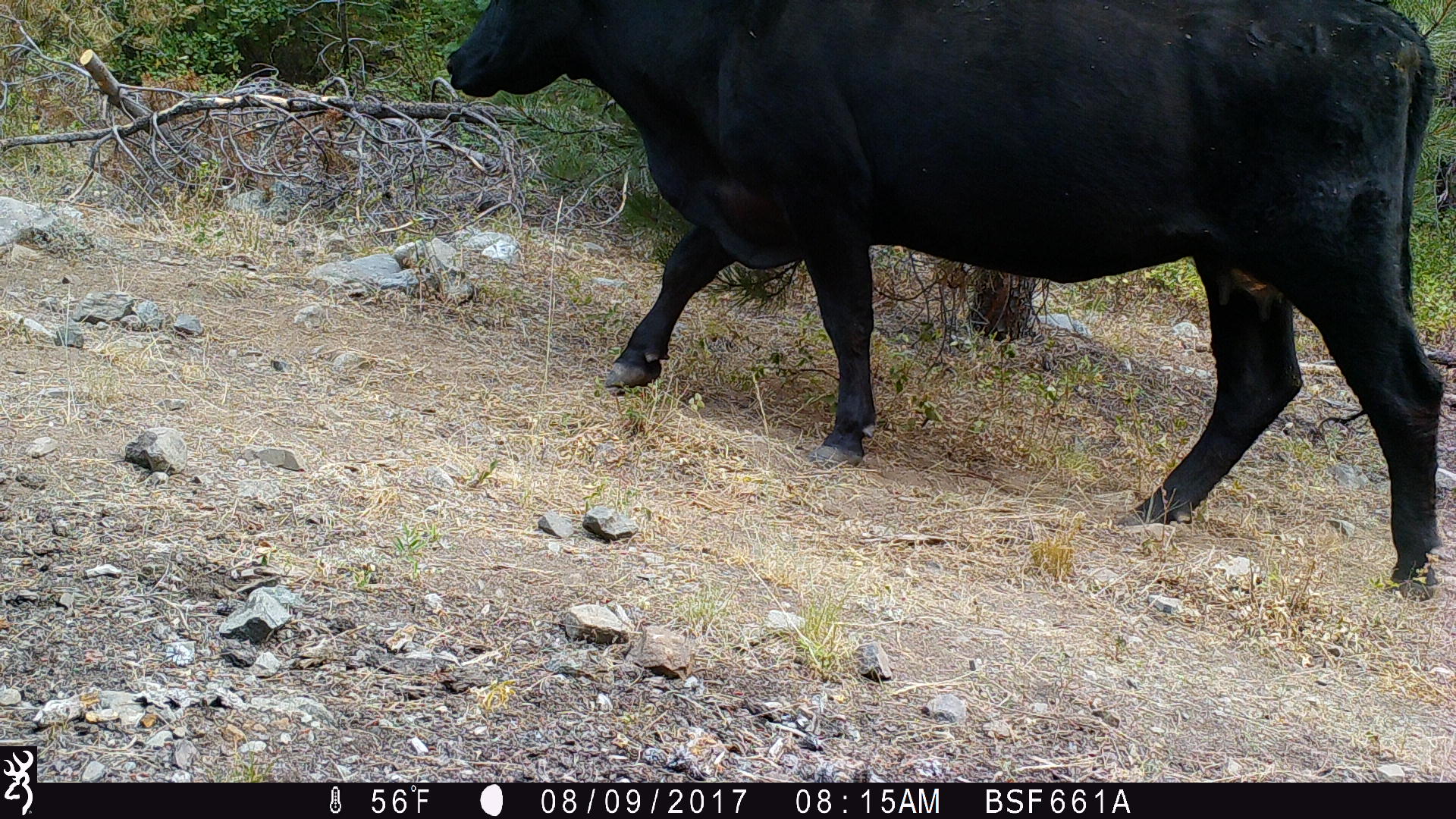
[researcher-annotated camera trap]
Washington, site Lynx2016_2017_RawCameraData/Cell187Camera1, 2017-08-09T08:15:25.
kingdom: Animalia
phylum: Chordata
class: Mammalia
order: Artiodactyla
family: Bovidae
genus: Bos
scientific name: Bos taurus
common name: domestic cattle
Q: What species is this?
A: Domestic cattle (Bos taurus).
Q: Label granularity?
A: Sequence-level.